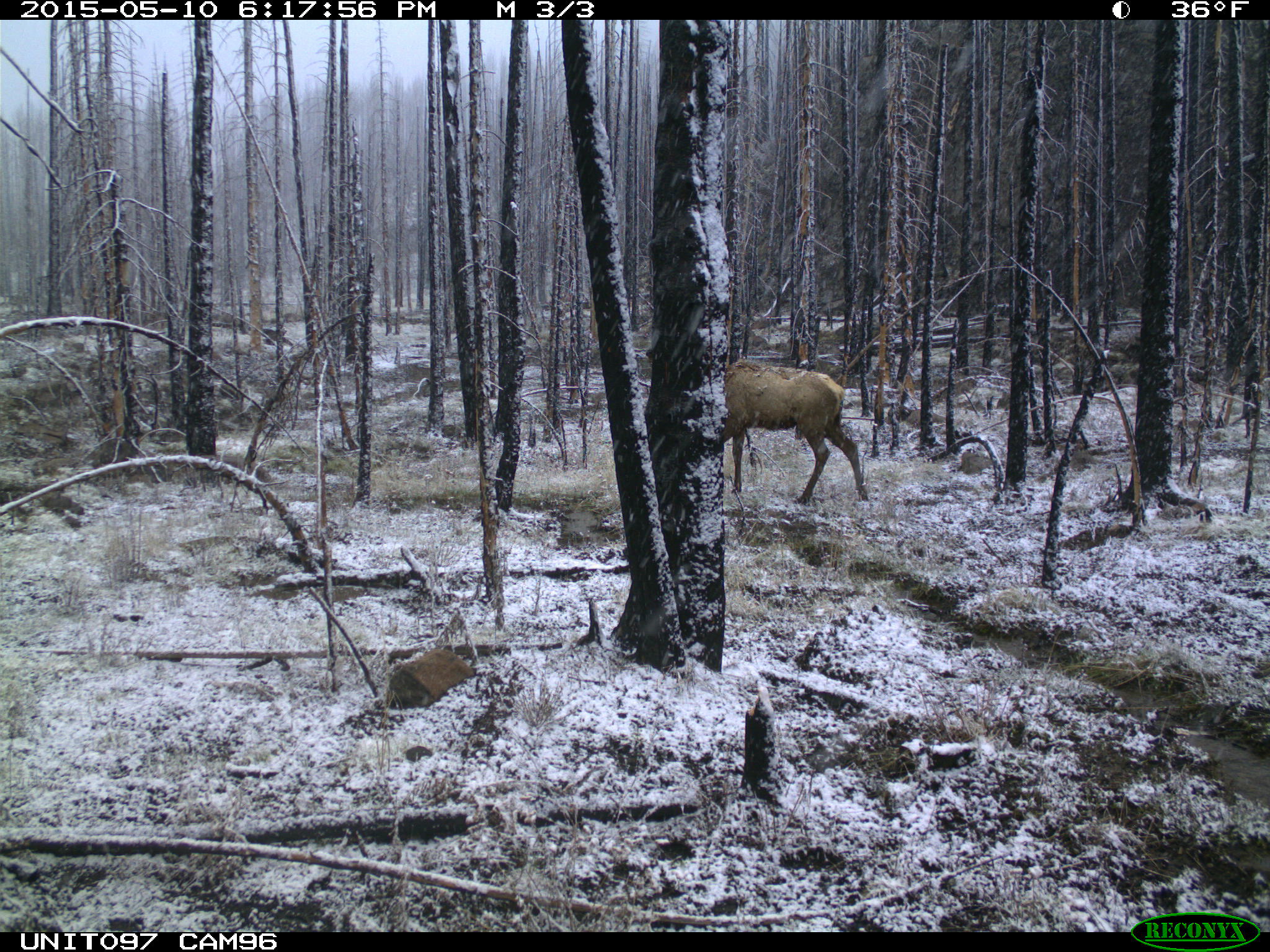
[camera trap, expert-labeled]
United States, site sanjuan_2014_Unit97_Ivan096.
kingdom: Animalia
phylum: Chordata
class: Mammalia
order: Artiodactyla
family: Cervidae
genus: Cervus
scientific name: Cervus elaphus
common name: red deer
Cervus elaphus (red deer).